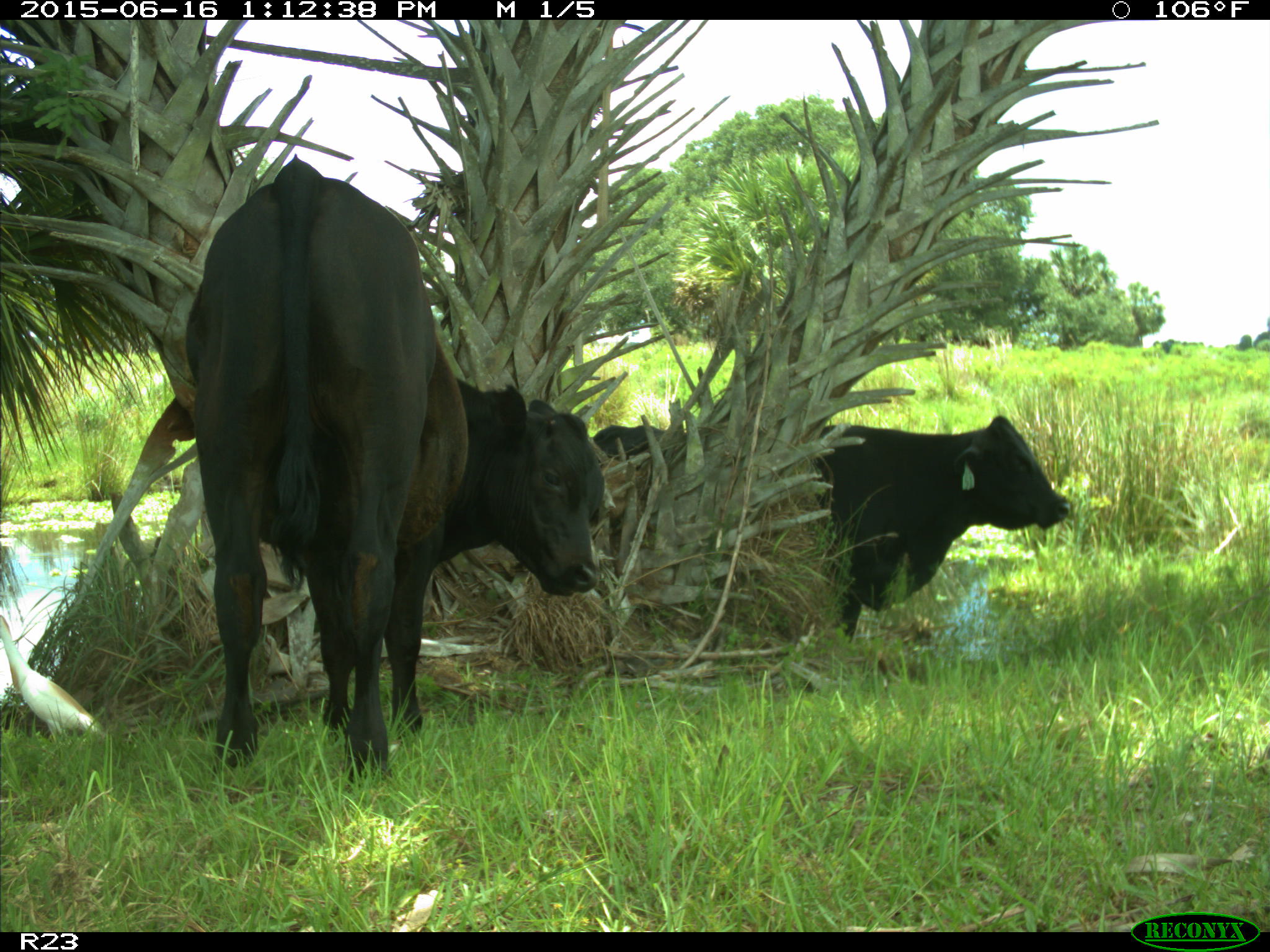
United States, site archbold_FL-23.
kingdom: Animalia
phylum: Chordata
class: Mammalia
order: Artiodactyla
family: Bovidae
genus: Bos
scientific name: Bos taurus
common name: domestic cow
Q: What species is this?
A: Bos taurus (domestic cow).